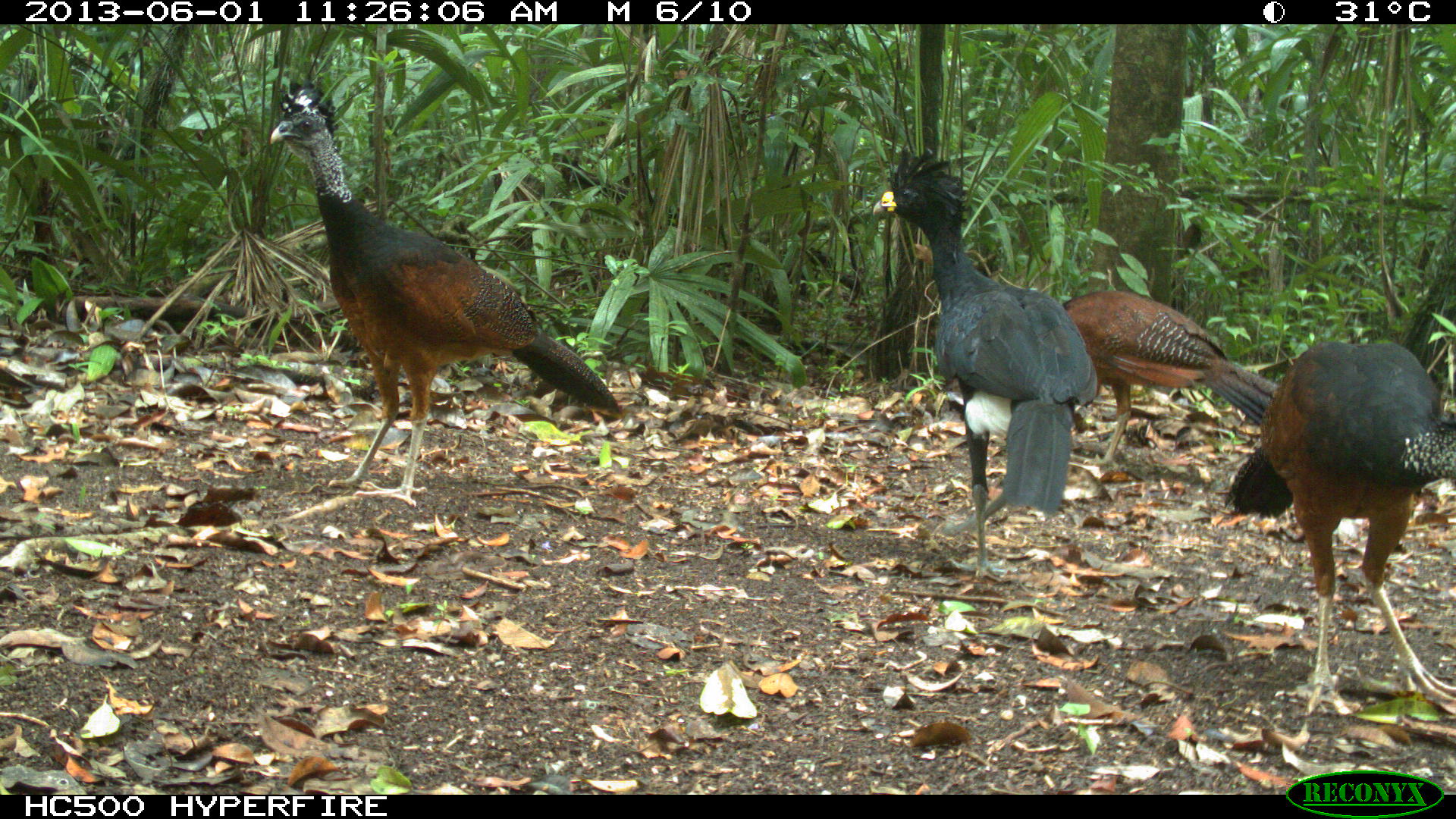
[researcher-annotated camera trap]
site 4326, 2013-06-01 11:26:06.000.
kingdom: Animalia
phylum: Chordata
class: Aves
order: Galliformes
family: Cracidae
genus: Crax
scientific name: Crax rubra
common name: great curassow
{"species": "Crax rubra (great curassow)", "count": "4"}